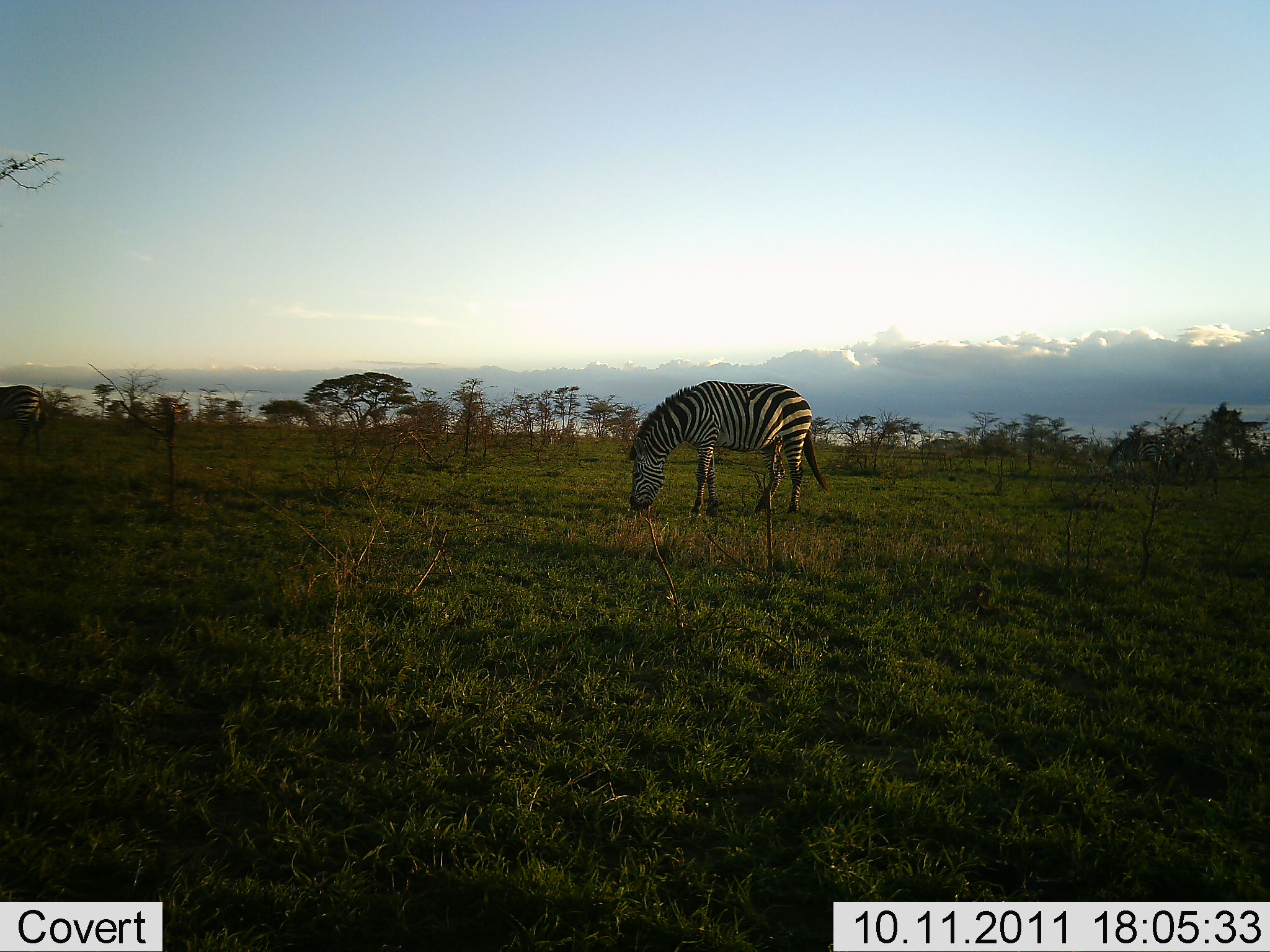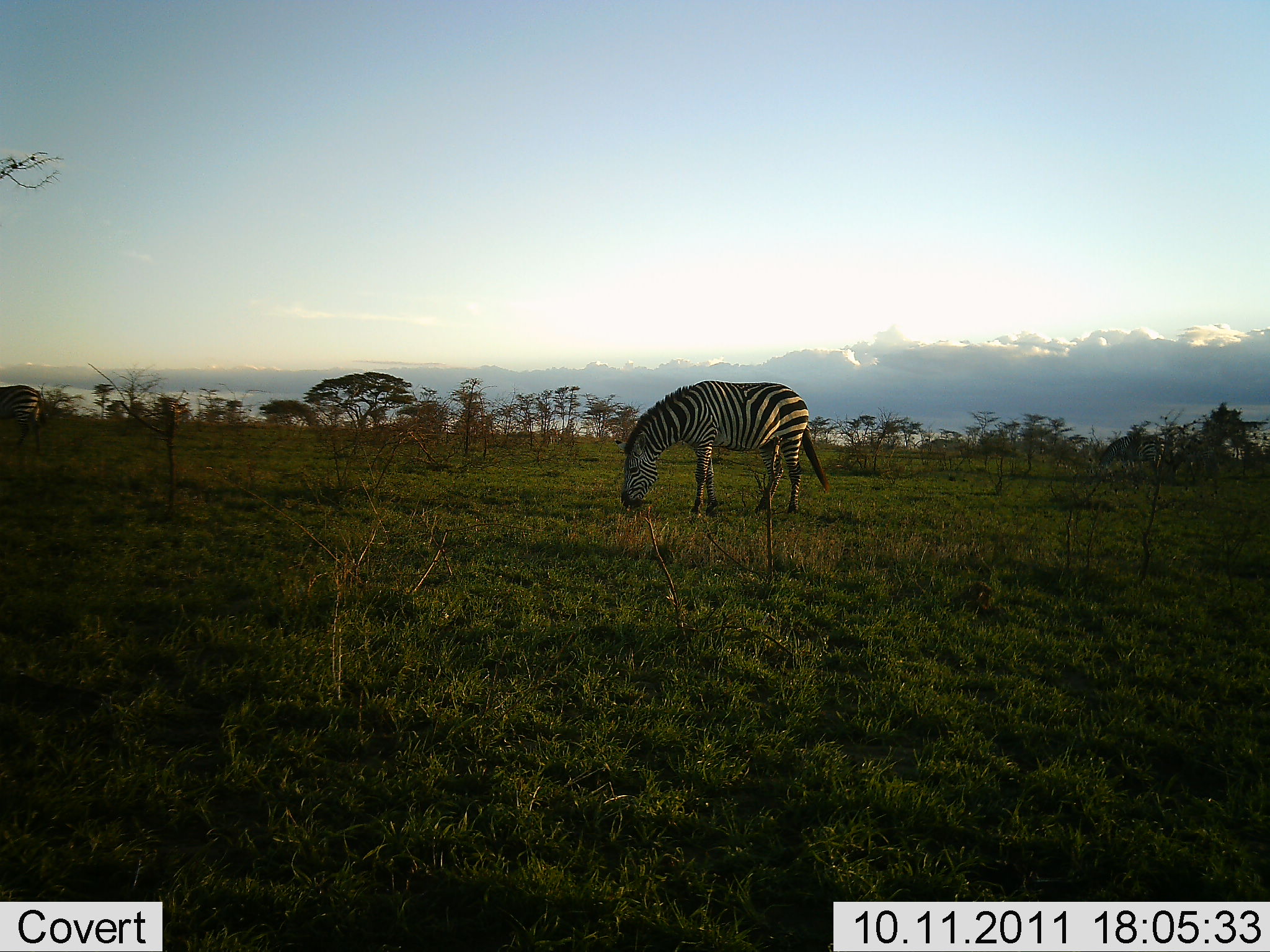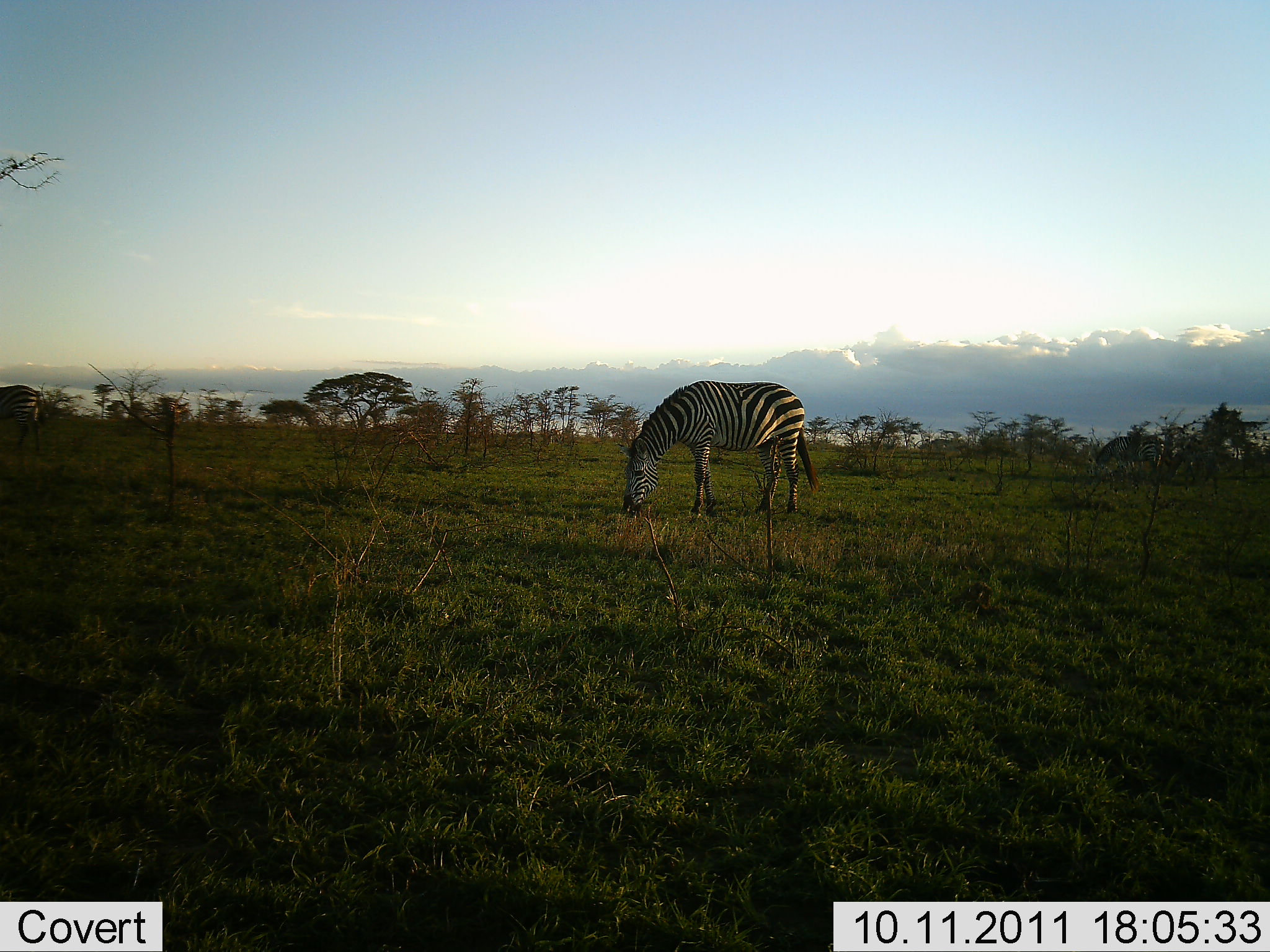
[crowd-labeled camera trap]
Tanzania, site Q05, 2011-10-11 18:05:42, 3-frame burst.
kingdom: Animalia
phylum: Chordata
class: Mammalia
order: Perissodactyla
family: Equidae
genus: Equus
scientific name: Equus quagga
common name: plains zebra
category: zebra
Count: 1.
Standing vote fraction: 33%.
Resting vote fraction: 0%.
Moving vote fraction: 0%.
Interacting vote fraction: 0%.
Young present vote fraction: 0%.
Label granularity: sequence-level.